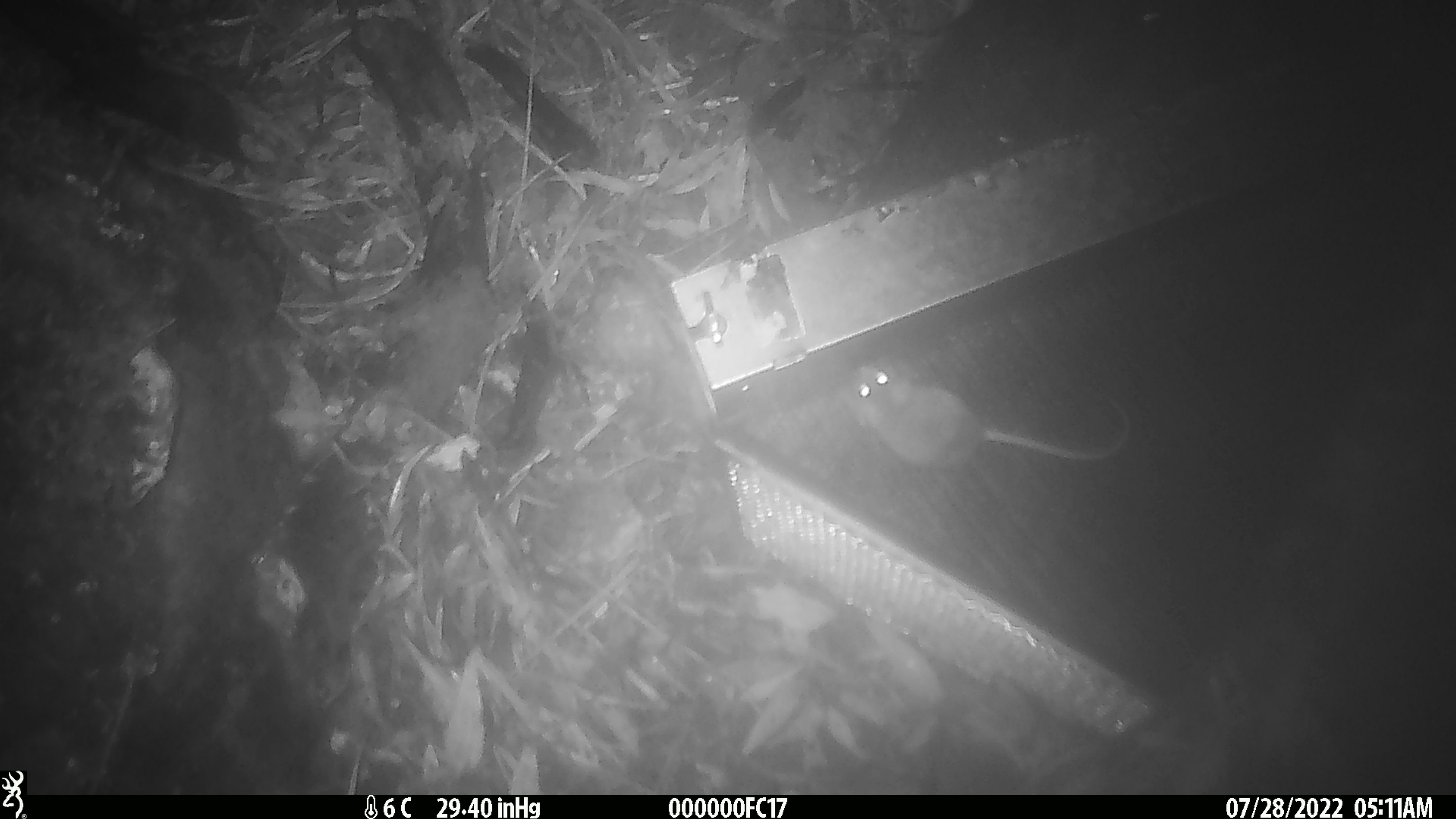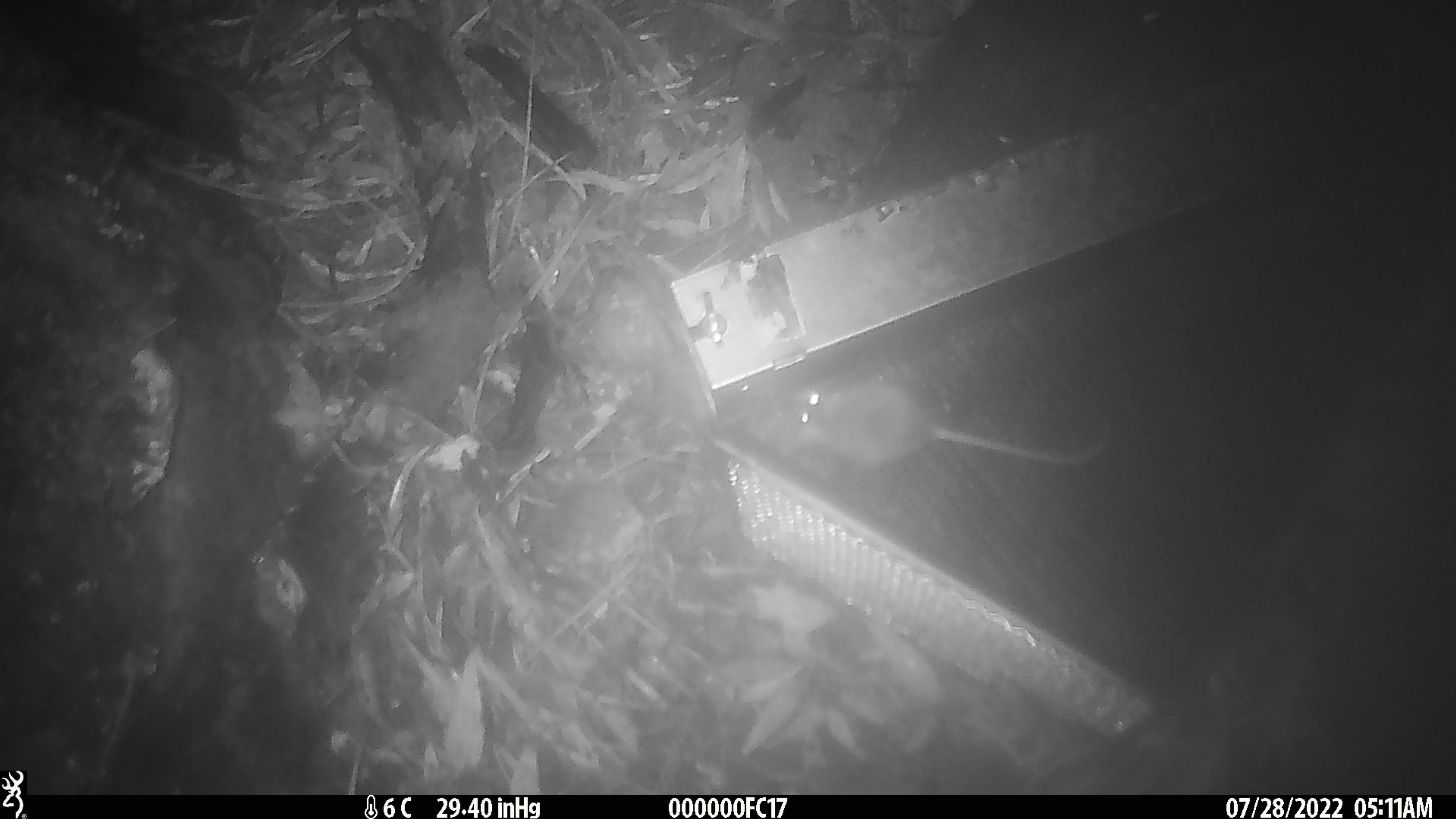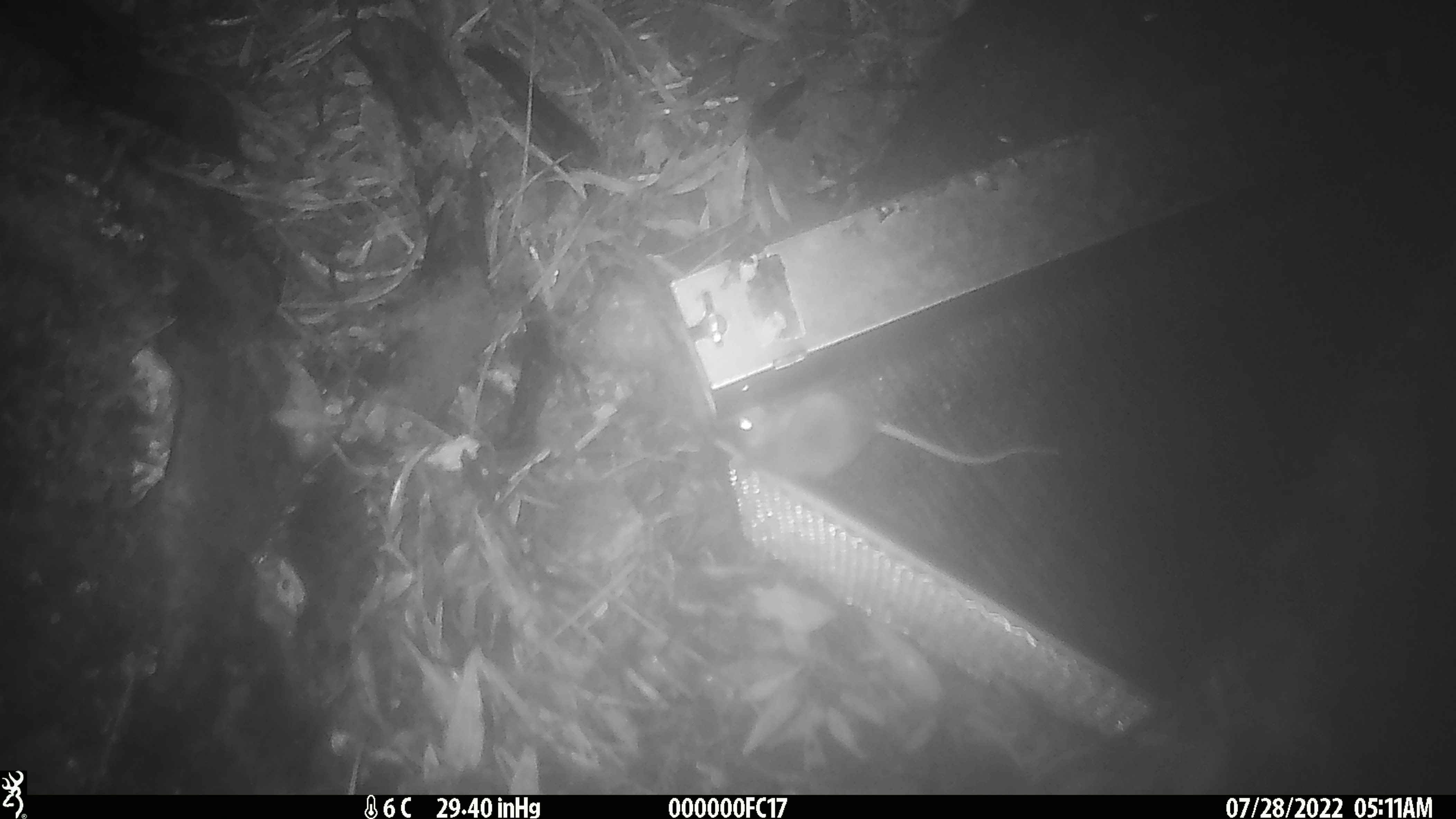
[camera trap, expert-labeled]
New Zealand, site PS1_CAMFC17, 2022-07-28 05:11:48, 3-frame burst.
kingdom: Animalia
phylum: Chordata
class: Mammalia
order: Rodentia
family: Muridae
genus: Mus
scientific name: Mus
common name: mouse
Mouse (Mus).